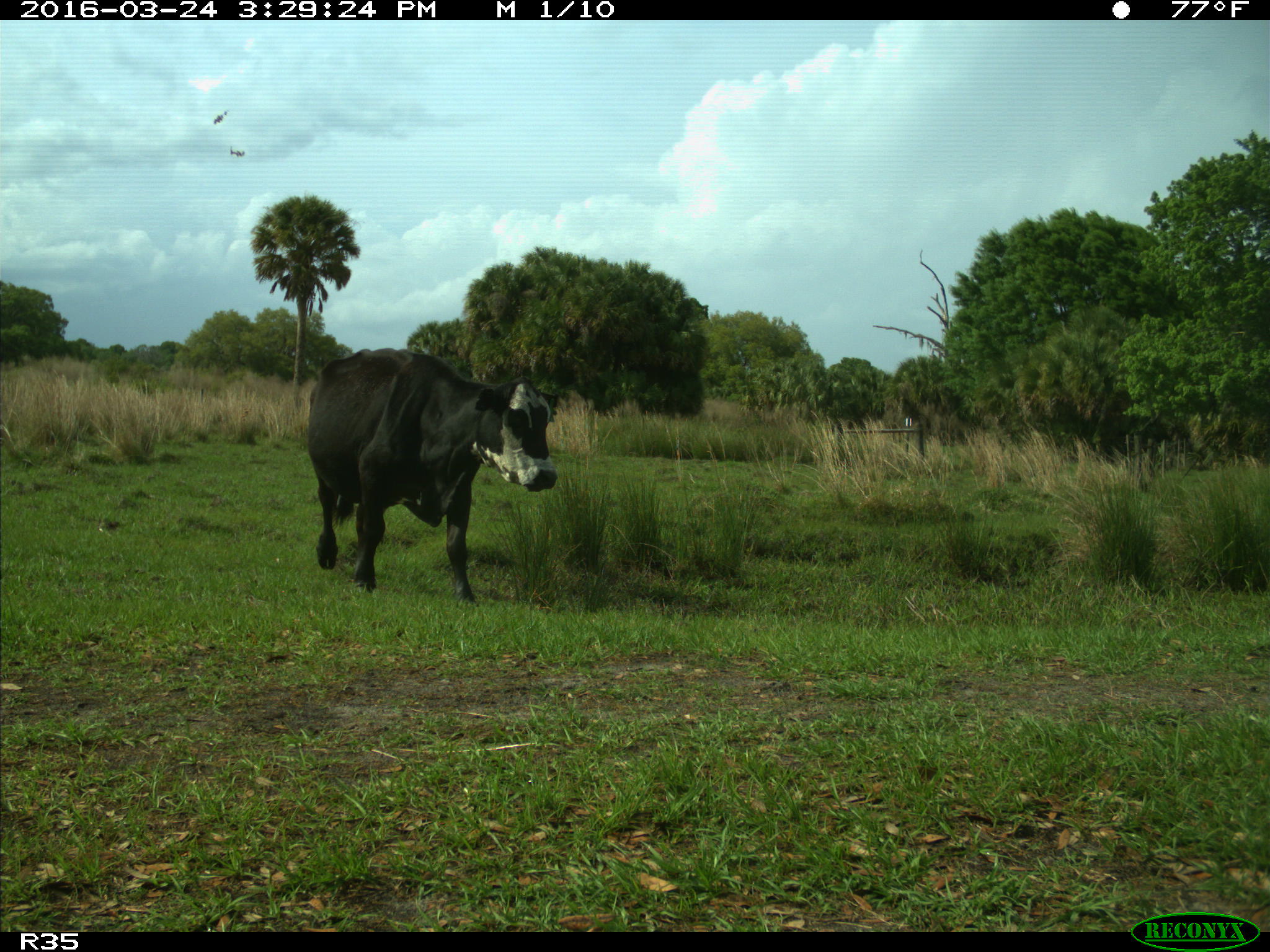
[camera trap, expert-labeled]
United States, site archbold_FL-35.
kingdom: Animalia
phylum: Chordata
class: Mammalia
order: Artiodactyla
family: Bovidae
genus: Bos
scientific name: Bos taurus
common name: domestic cow